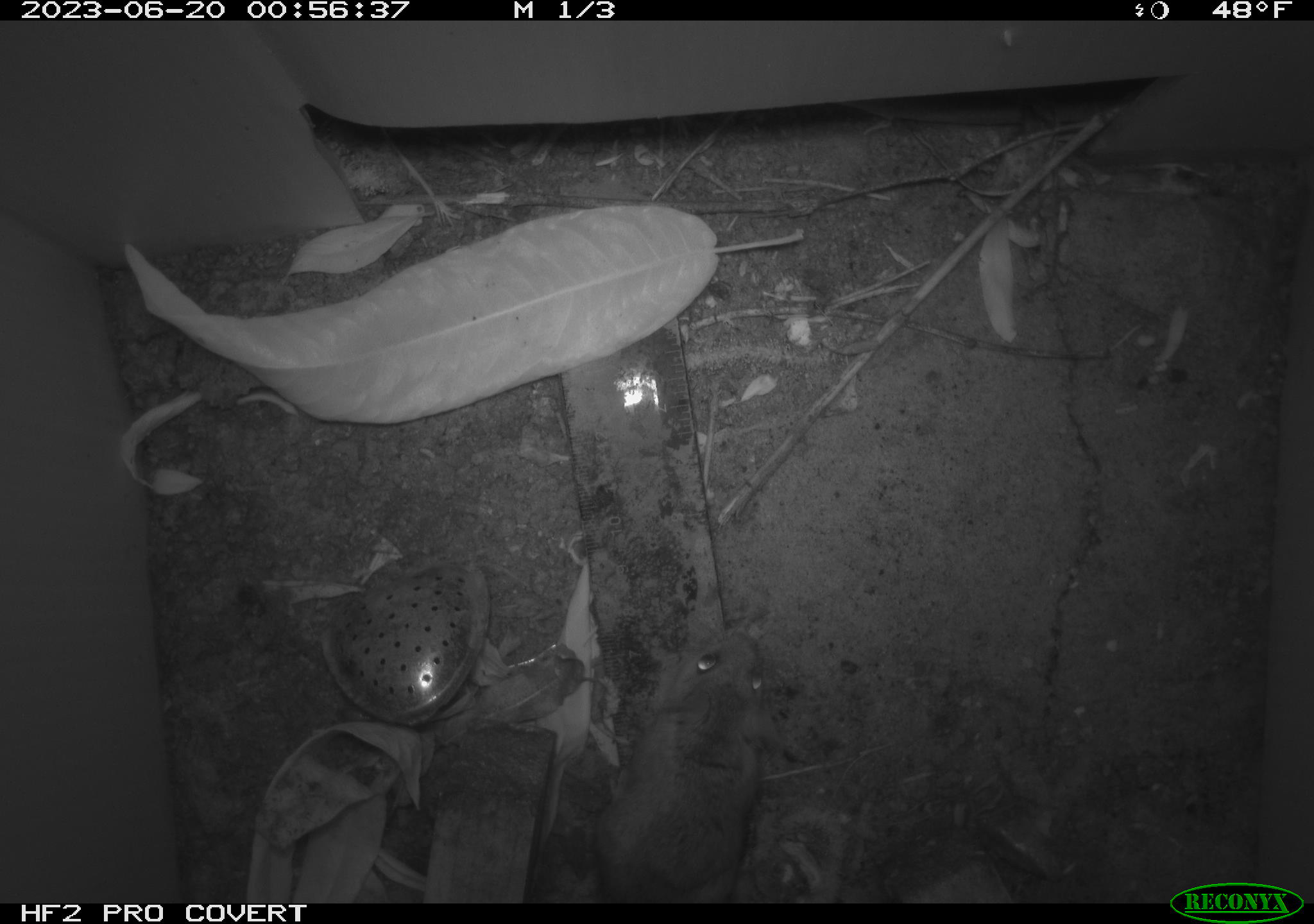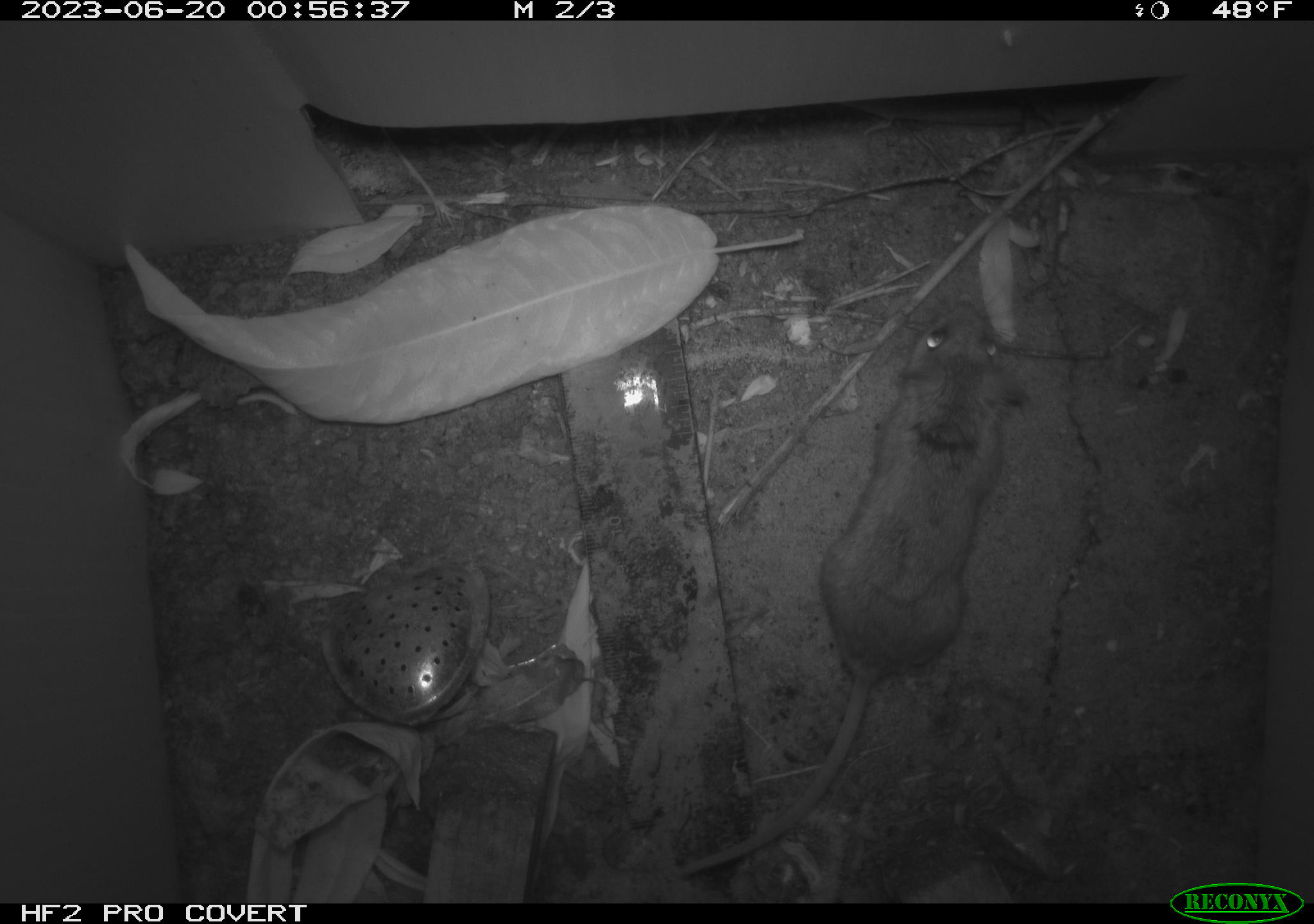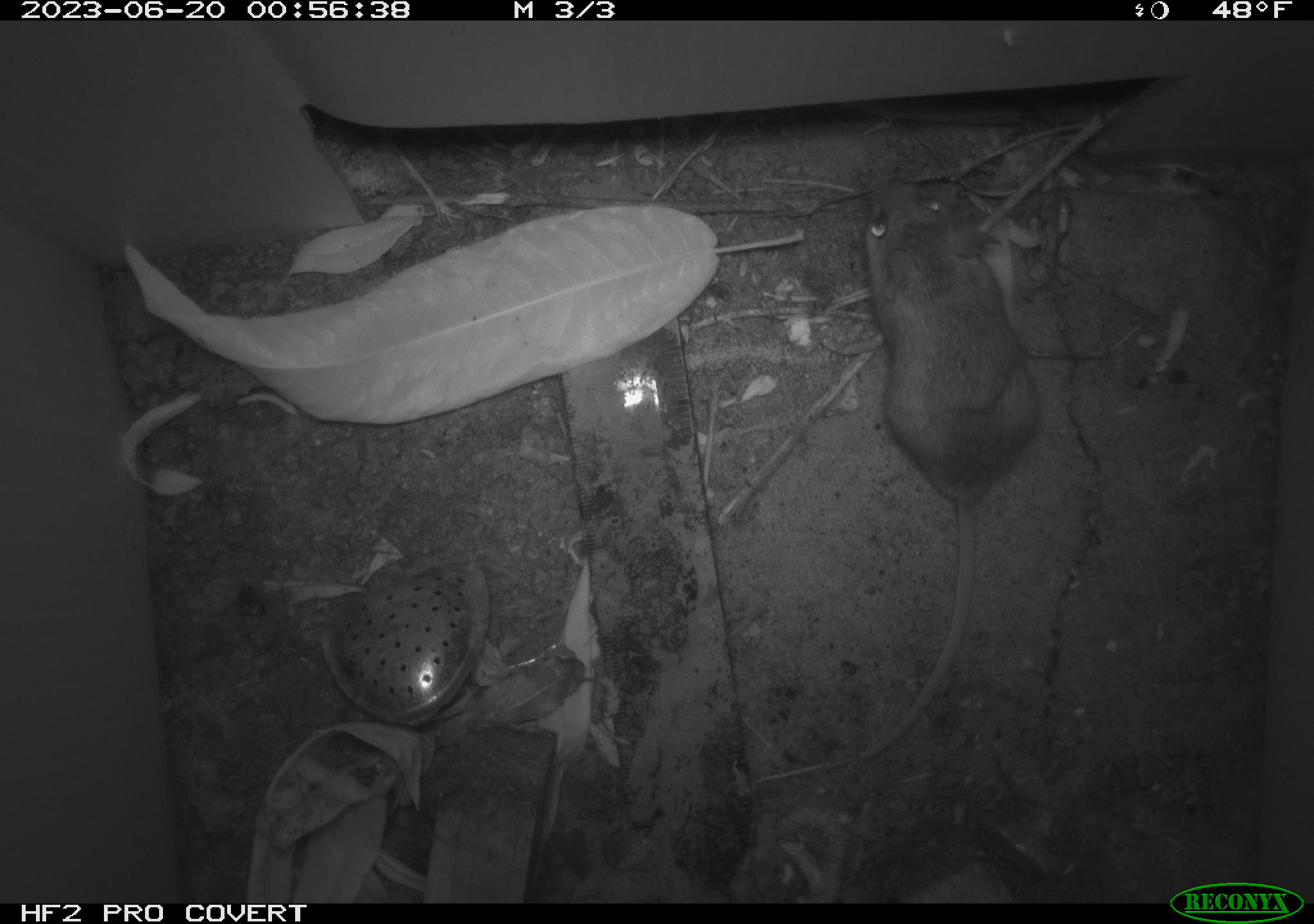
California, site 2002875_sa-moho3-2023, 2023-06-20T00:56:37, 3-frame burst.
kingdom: Animalia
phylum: Chordata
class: Mammalia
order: Rodentia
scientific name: Rodentia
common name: mouse species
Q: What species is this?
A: Mouse species (Rodentia).